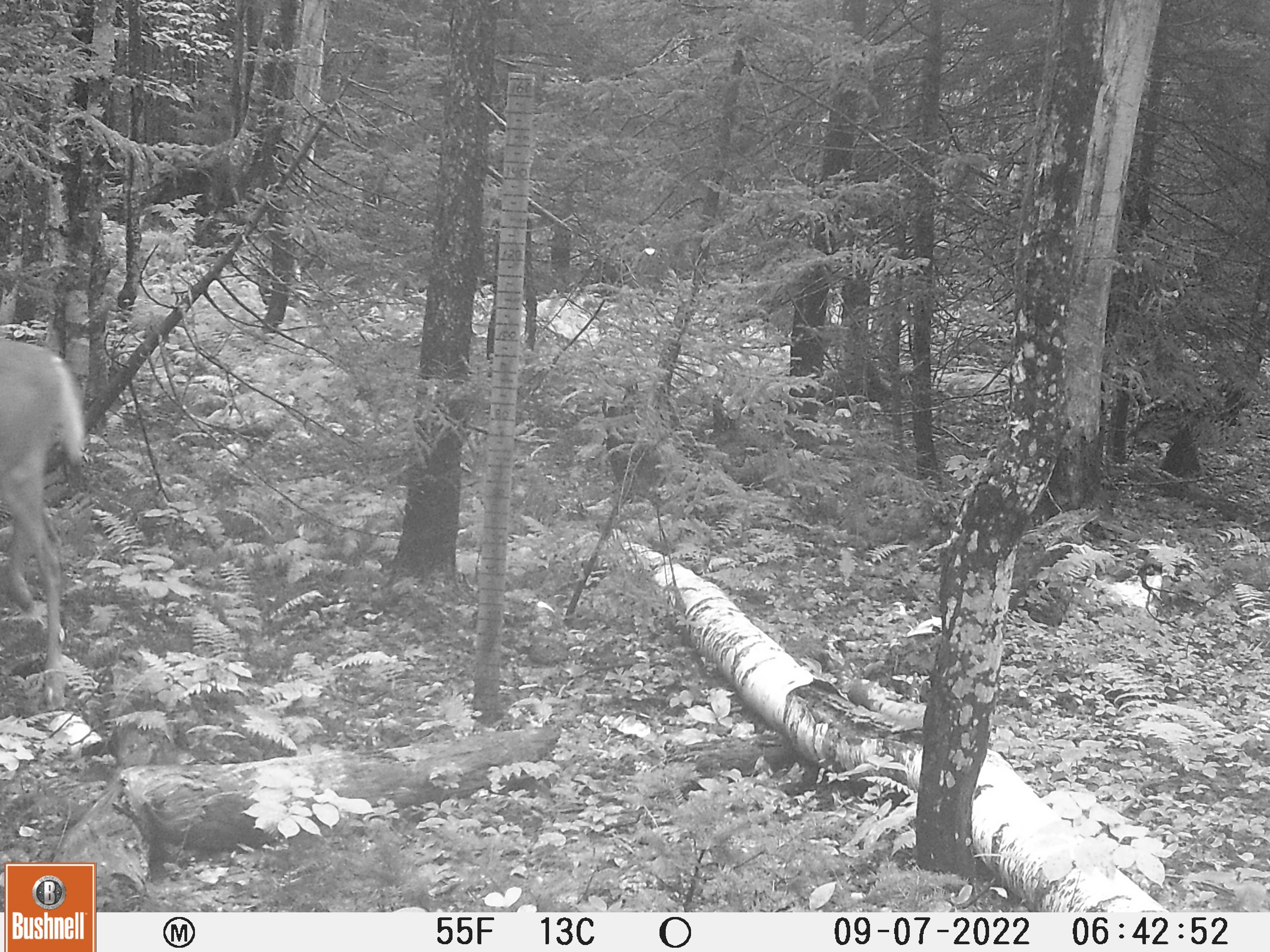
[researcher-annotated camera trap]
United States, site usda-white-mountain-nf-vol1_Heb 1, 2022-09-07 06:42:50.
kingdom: Animalia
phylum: Chordata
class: Mammalia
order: Artiodactyla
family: Cervidae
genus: Odocoileus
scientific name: Odocoileus virginianus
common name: white-tailed deer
White-tailed deer (Odocoileus virginianus).